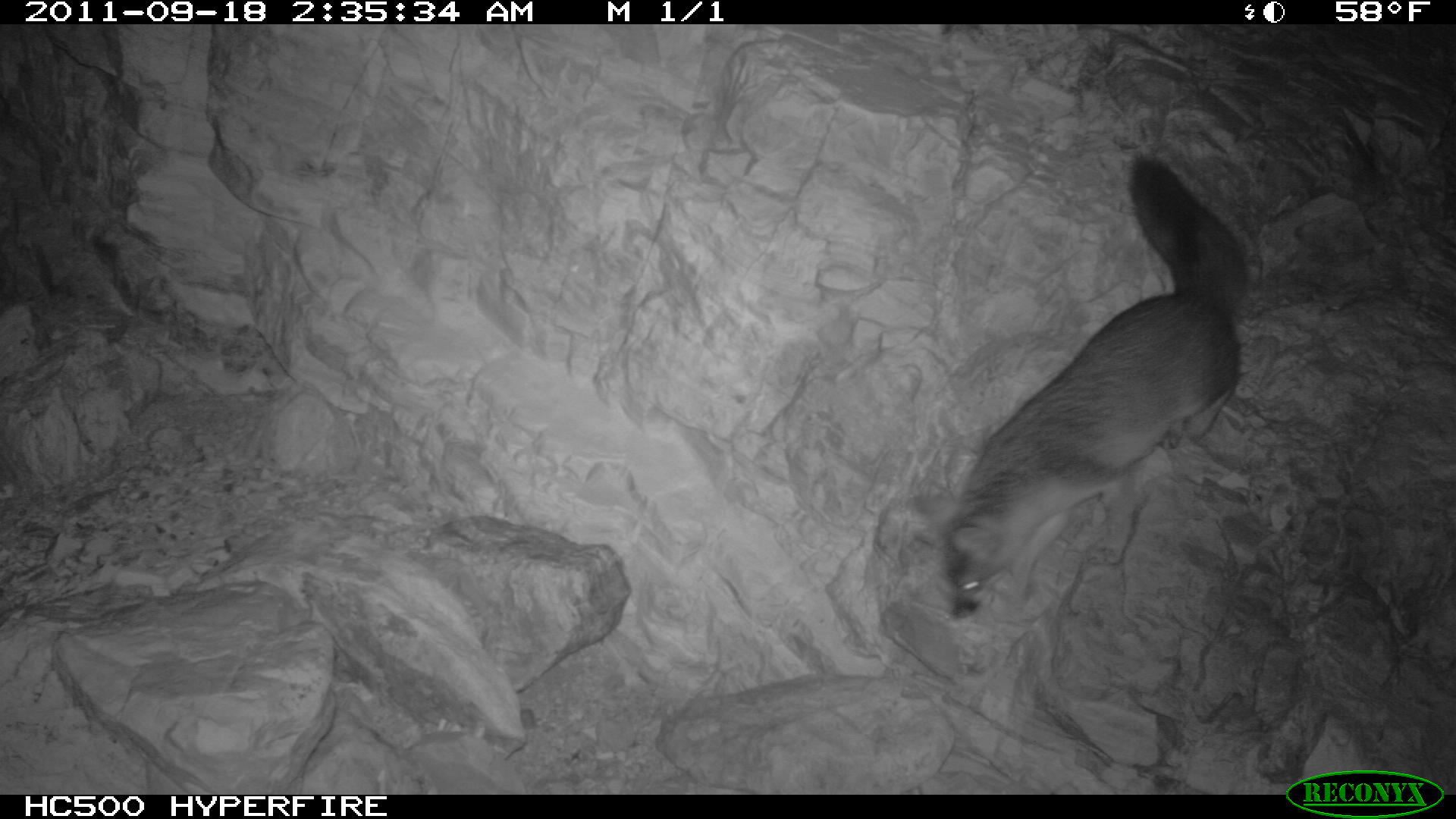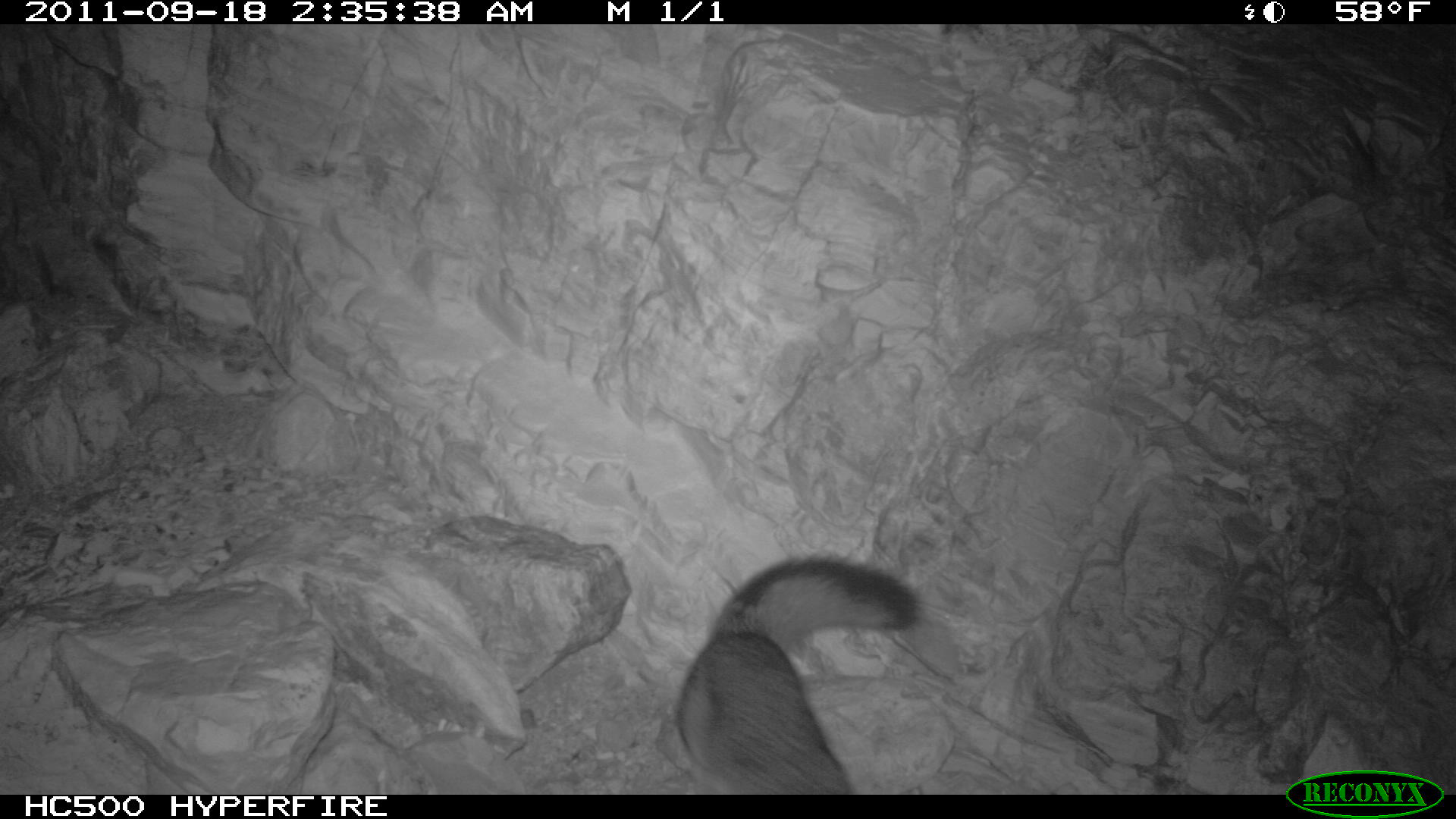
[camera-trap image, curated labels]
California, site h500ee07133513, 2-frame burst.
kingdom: Animalia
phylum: Chordata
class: Mammalia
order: Carnivora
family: Canidae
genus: Urocyon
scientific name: Urocyon littoralis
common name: island fox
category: fox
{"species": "fox (island fox) (Urocyon littoralis)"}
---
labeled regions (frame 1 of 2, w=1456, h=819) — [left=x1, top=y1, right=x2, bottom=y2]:
fox: [left=904, top=153, right=1249, bottom=623]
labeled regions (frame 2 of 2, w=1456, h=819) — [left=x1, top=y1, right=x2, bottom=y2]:
fox: [left=678, top=531, right=921, bottom=795]